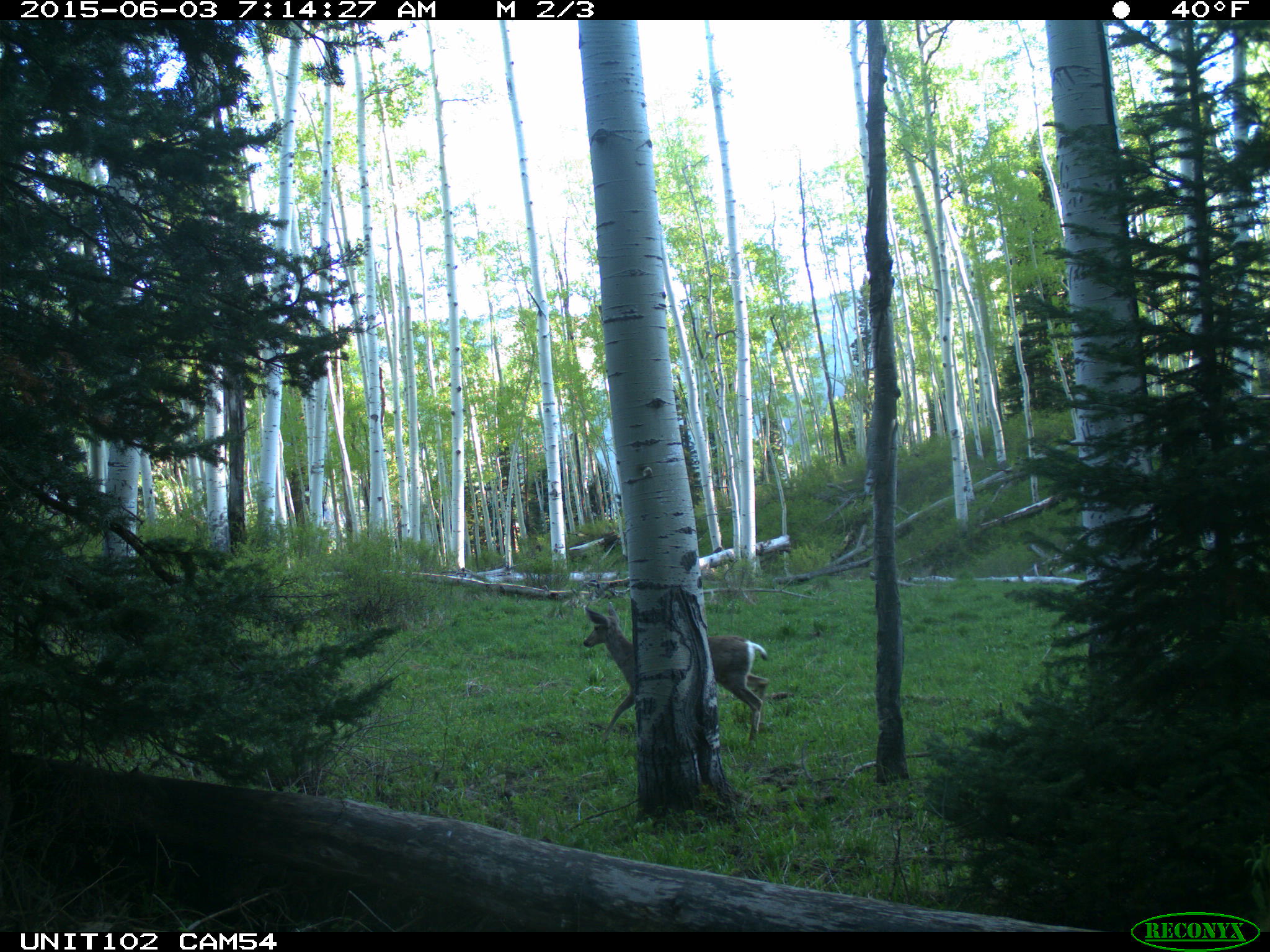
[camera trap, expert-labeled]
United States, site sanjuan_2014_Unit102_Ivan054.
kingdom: Animalia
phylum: Chordata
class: Mammalia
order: Artiodactyla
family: Cervidae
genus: Odocoileus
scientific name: Odocoileus hemionus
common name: mule deer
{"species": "Odocoileus hemionus (mule deer)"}